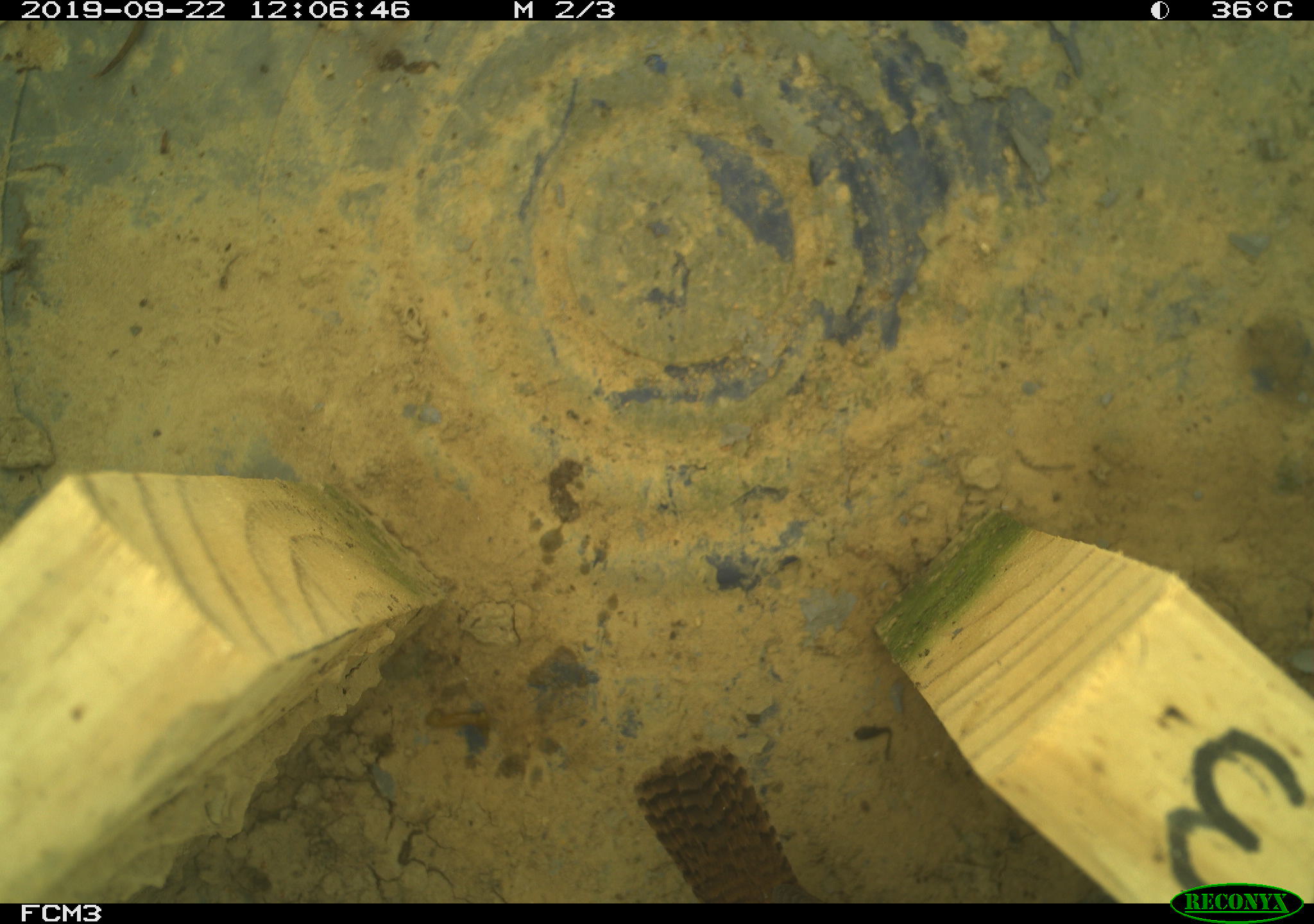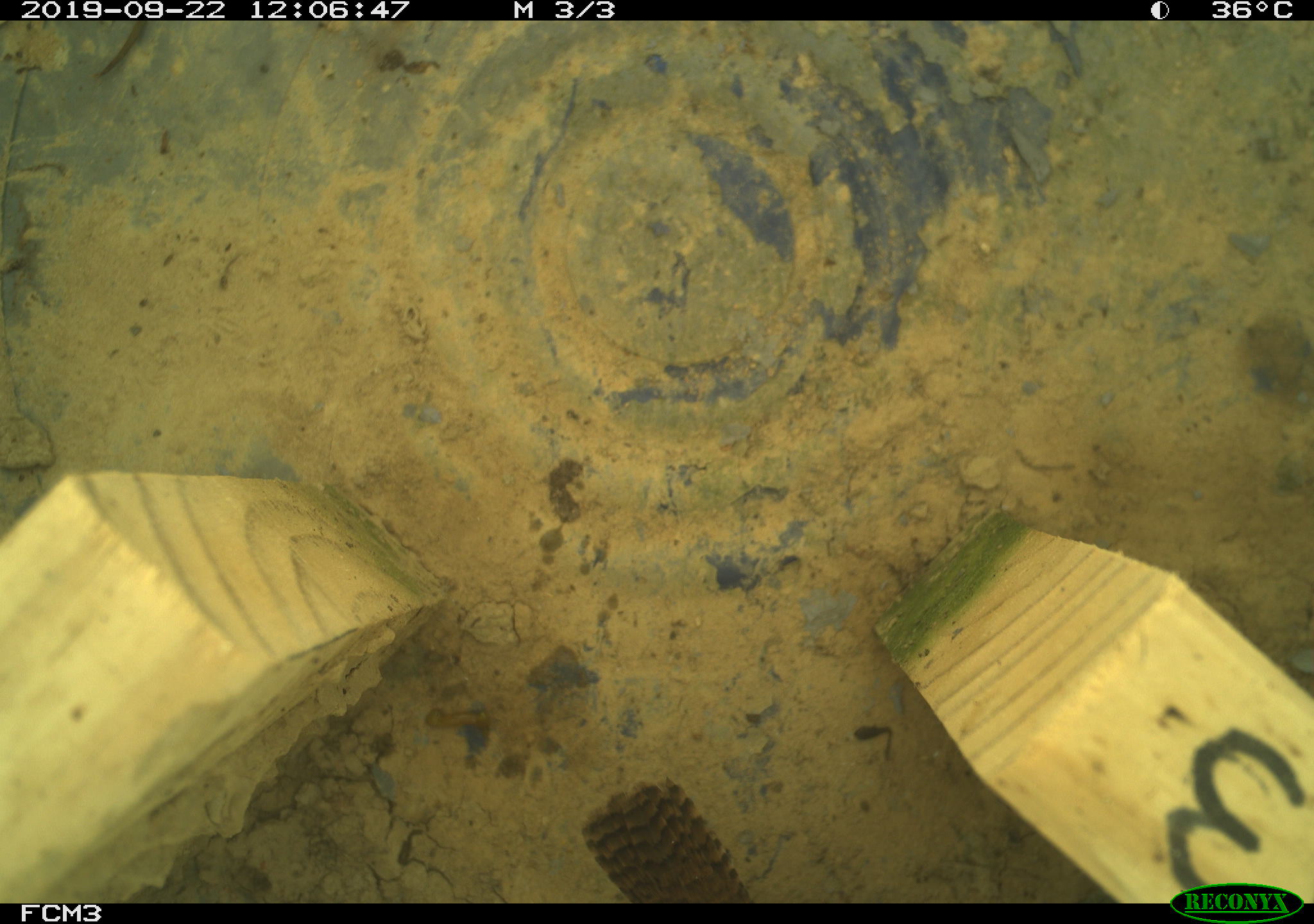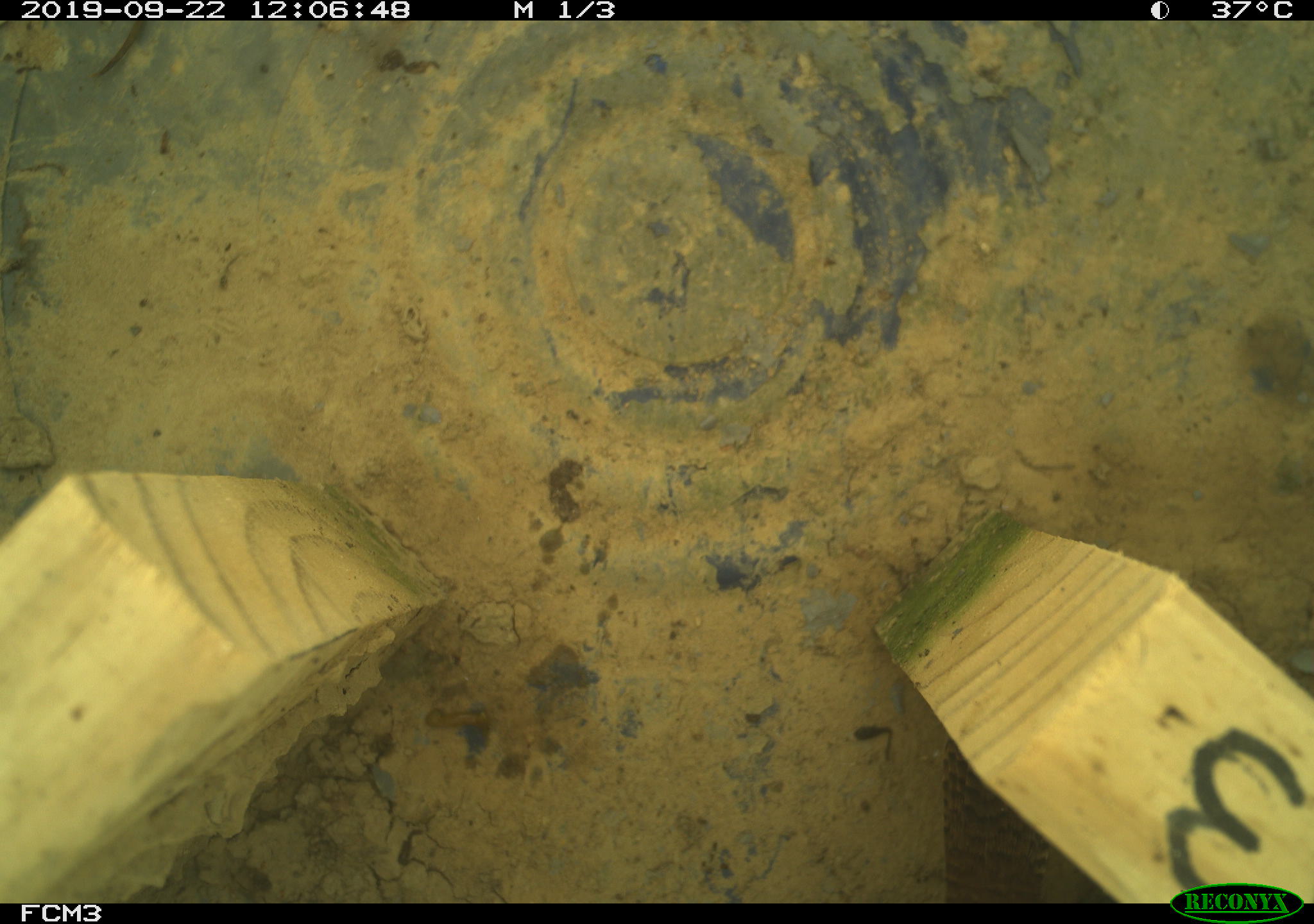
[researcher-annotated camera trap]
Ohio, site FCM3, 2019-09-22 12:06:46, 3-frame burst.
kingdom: Animalia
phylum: Chordata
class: Aves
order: Passeriformes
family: Troglodytidae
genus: Troglodytes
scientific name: Troglodytes aedon aedon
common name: northern house wren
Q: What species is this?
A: Northern house wren (Troglodytes aedon aedon).